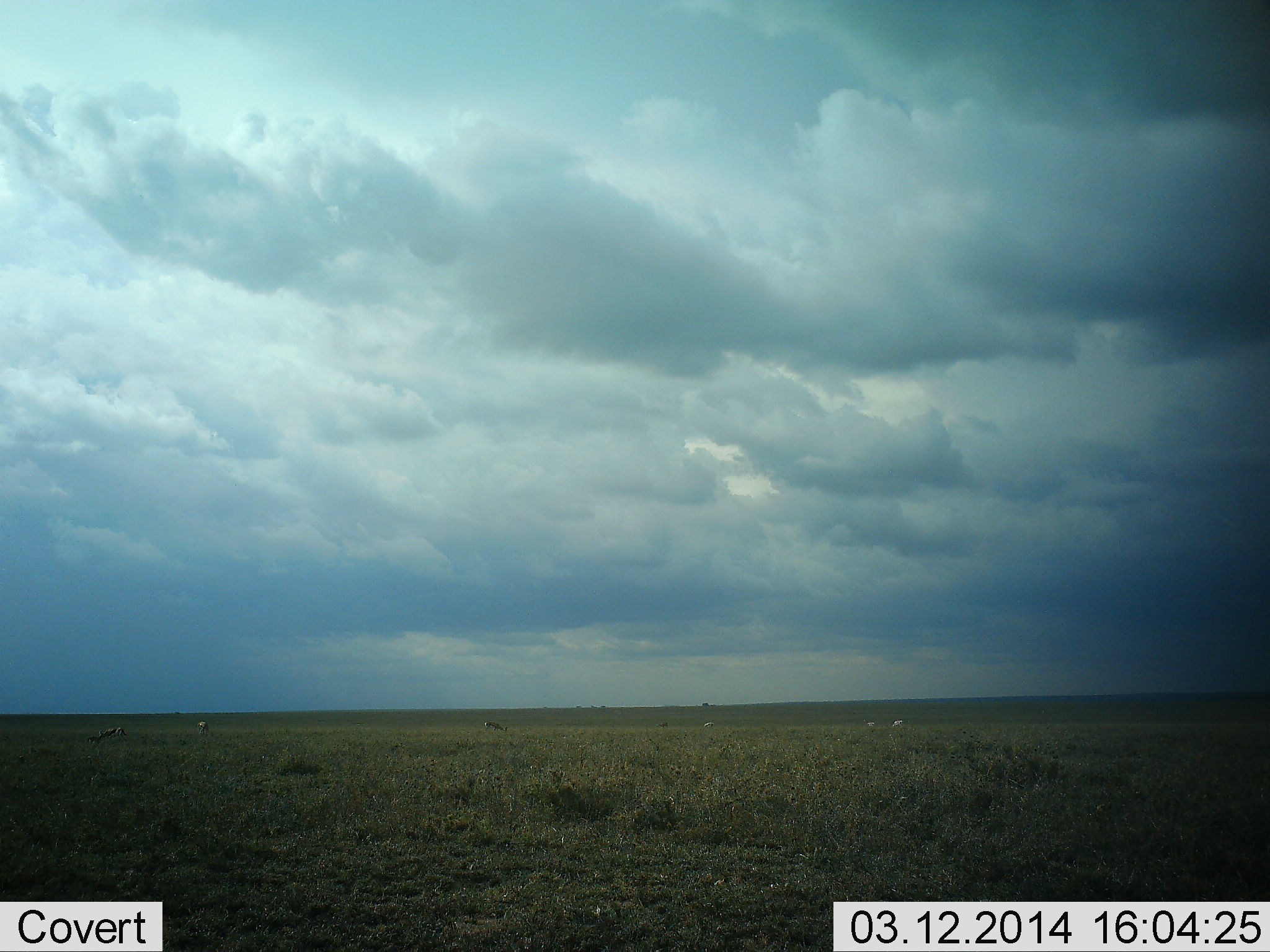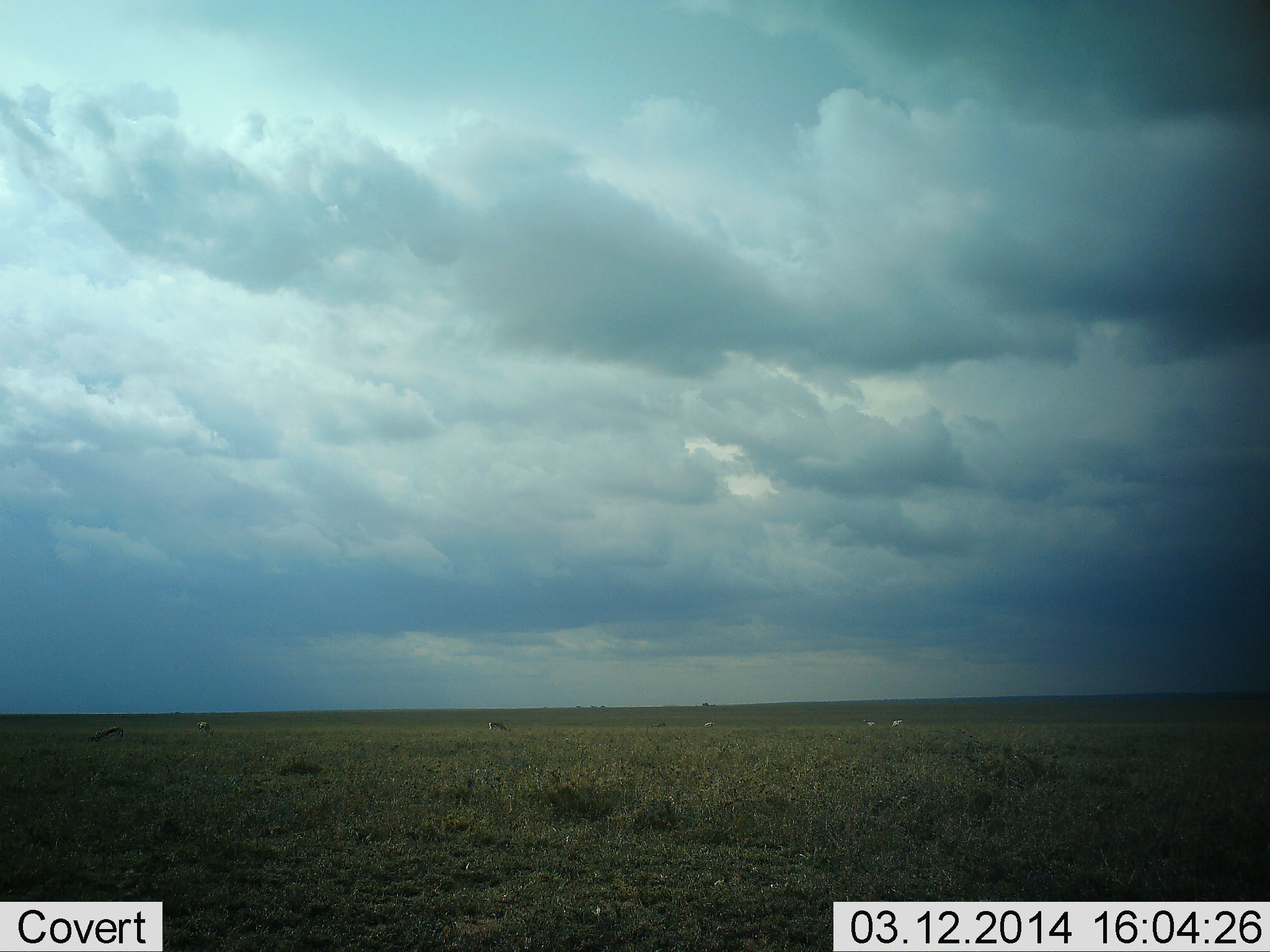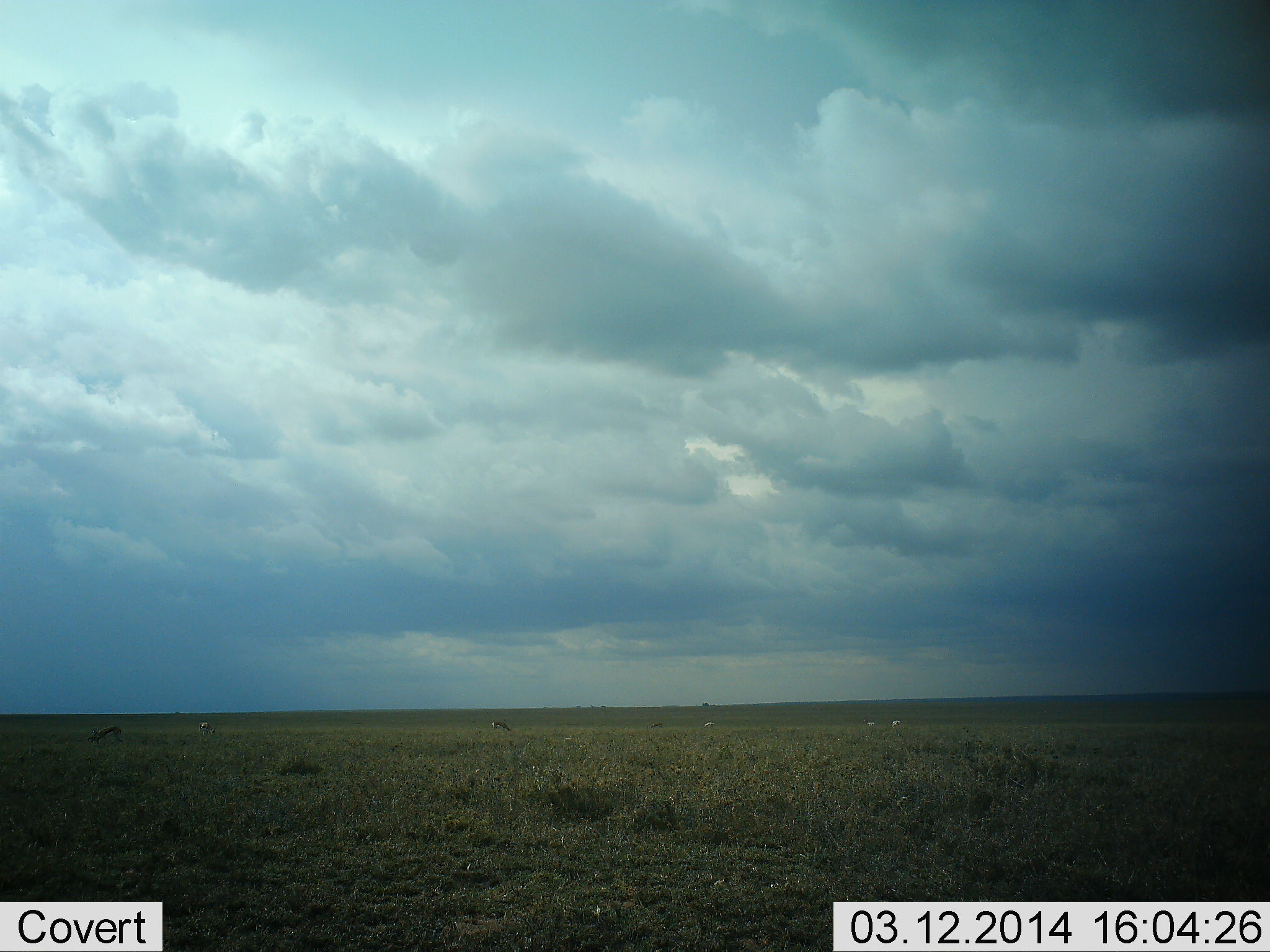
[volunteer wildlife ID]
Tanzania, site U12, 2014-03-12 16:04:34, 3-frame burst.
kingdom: Animalia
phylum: Chordata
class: Mammalia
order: Artiodactyla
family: Bovidae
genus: Eudorcas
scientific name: Eudorcas thomsonii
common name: thomson's gazelle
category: gazellethomsons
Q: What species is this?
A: Gazellethomsons (thomson's gazelle) (Eudorcas thomsonii).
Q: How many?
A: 6.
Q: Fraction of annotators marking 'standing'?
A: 40%.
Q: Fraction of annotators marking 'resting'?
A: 0%.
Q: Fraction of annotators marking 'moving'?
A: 20%.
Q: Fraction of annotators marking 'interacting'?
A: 0%.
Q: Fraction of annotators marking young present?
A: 10%.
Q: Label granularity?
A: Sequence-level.